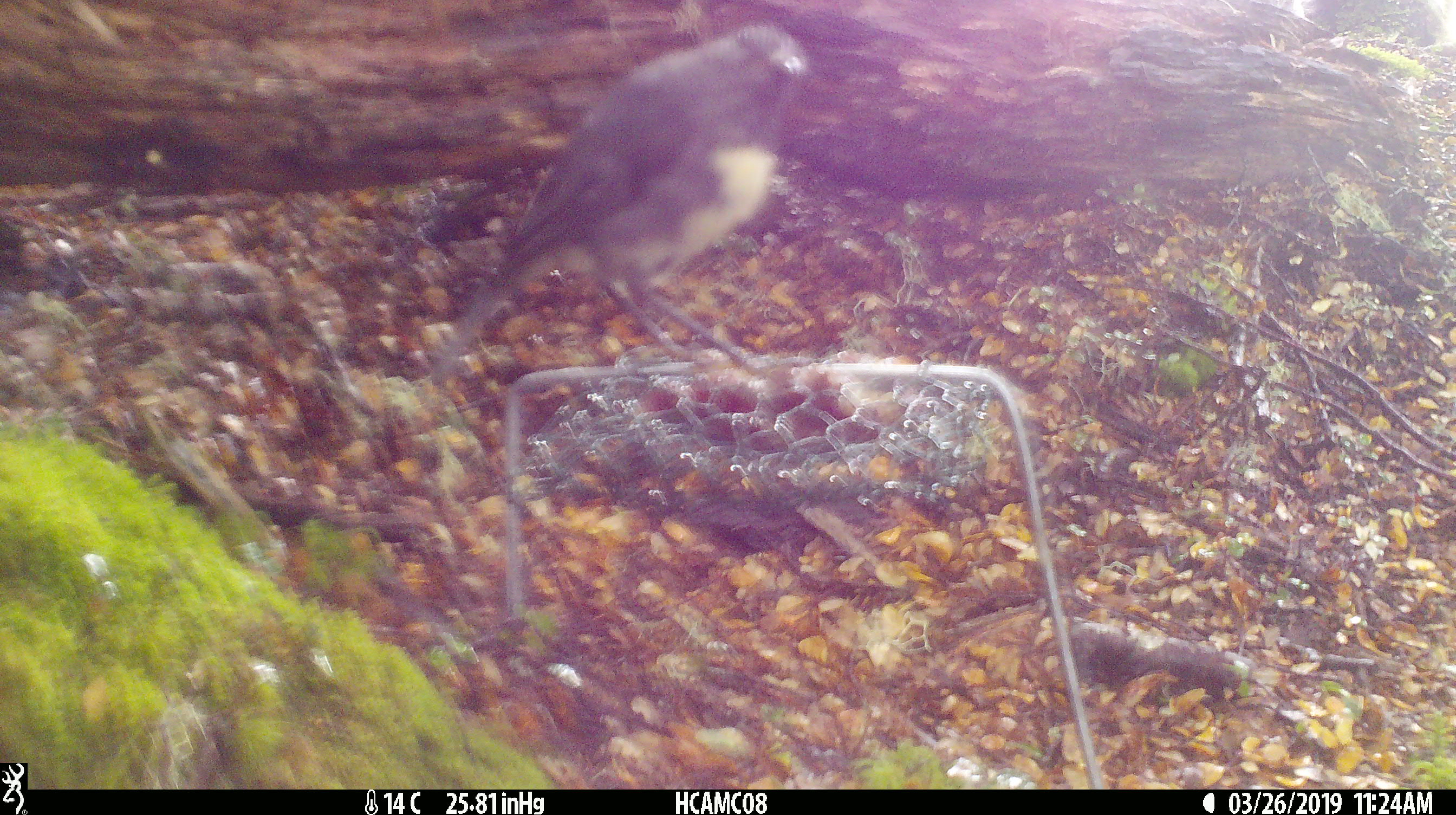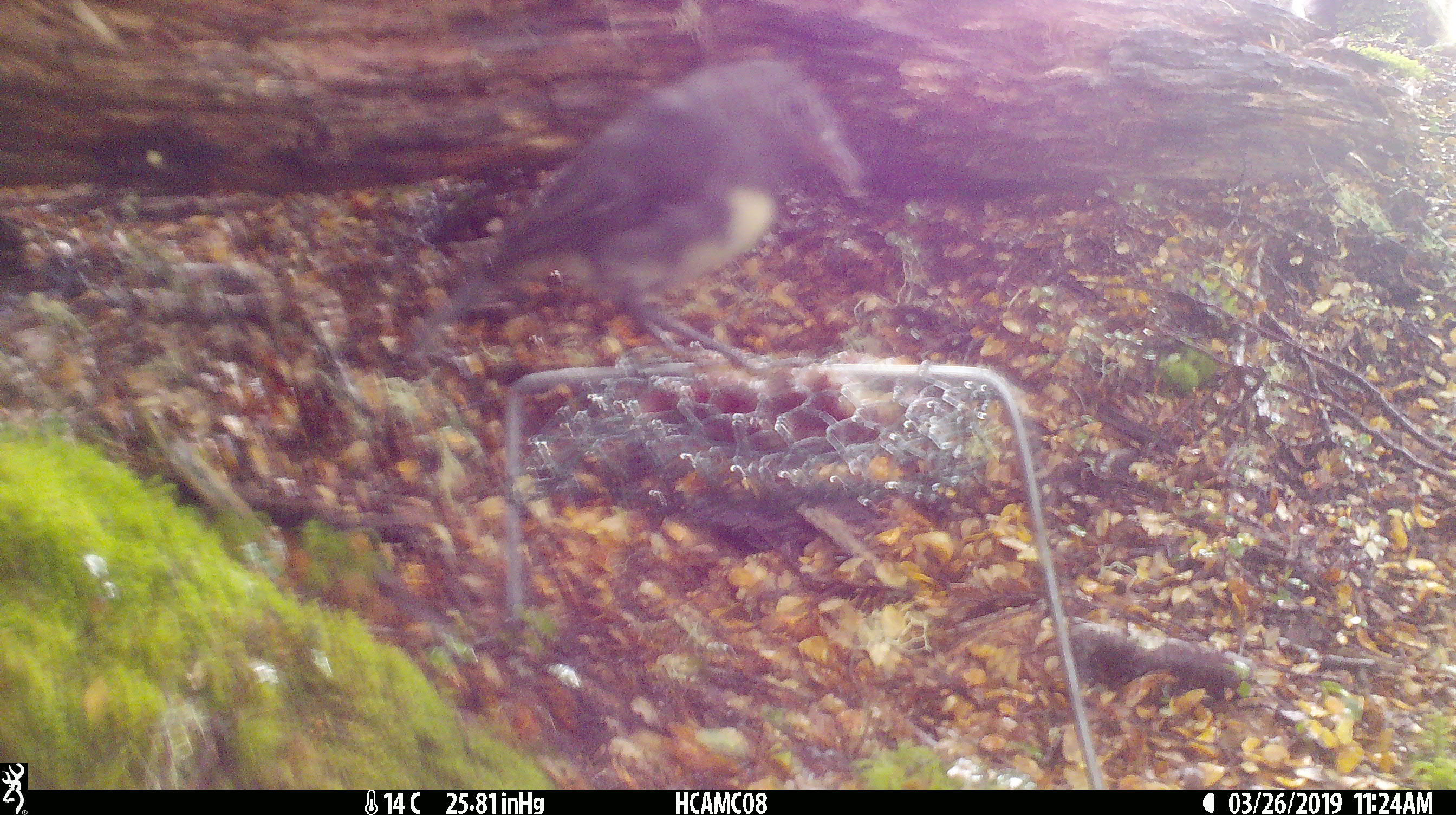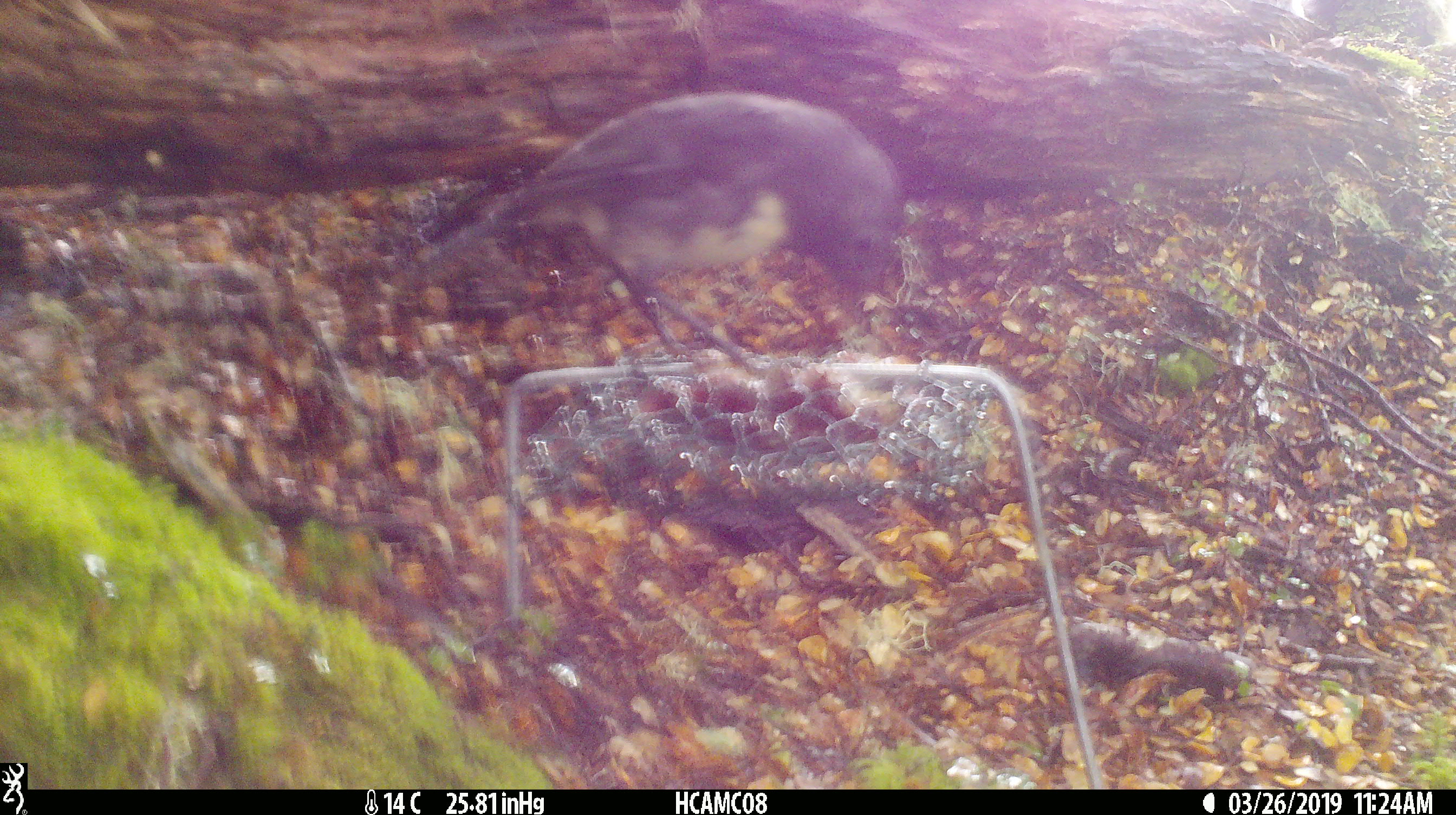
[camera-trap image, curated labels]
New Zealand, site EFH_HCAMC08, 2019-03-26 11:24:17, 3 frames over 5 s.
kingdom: Animalia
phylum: Chordata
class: Aves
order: Passeriformes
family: Petroicidae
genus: Petroica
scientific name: Petroica australis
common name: new zealand robin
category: robin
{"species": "robin (new zealand robin) (Petroica australis)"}